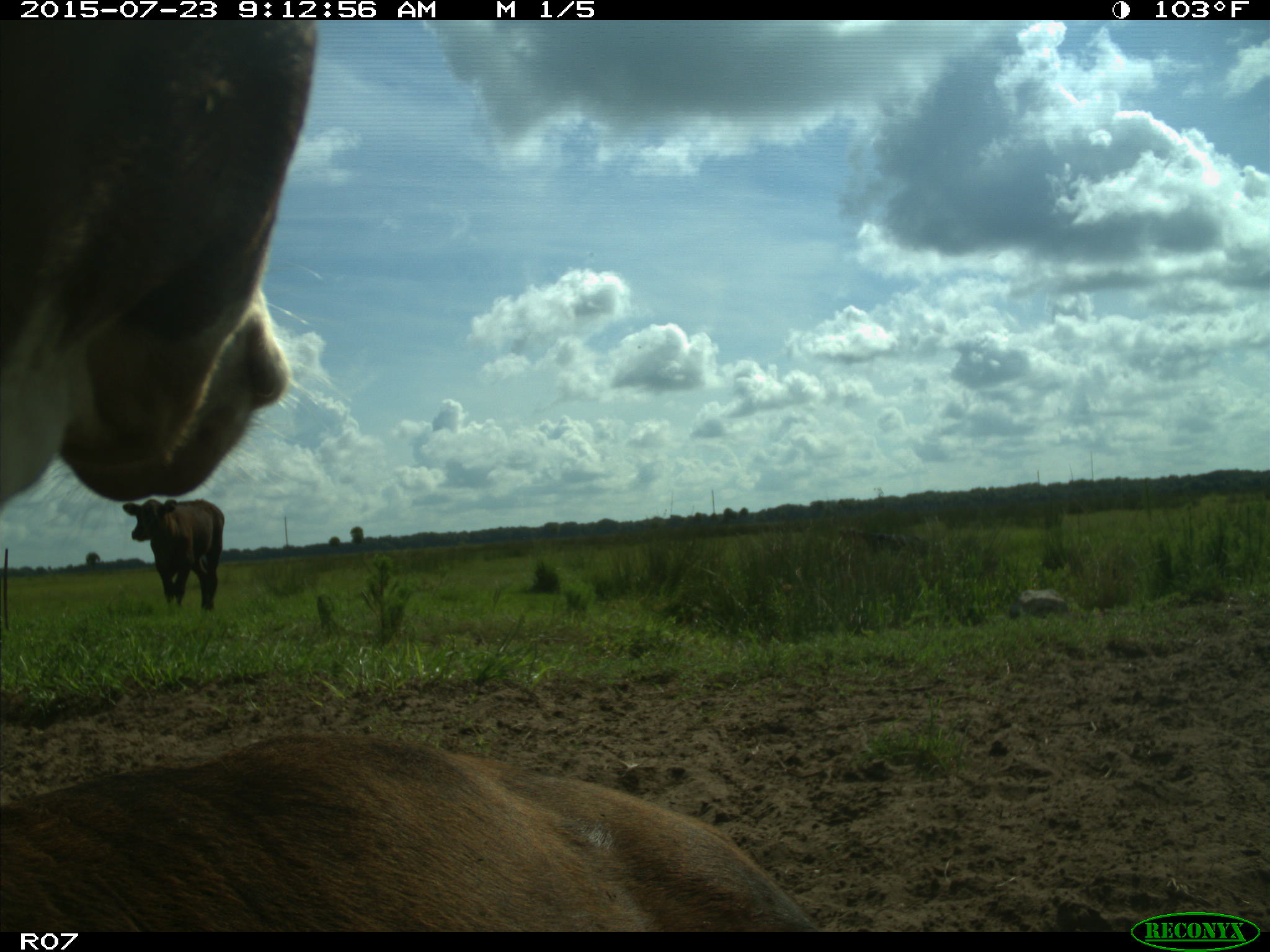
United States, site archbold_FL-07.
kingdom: Animalia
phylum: Chordata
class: Mammalia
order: Artiodactyla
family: Bovidae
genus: Bos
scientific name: Bos taurus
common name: domestic cow